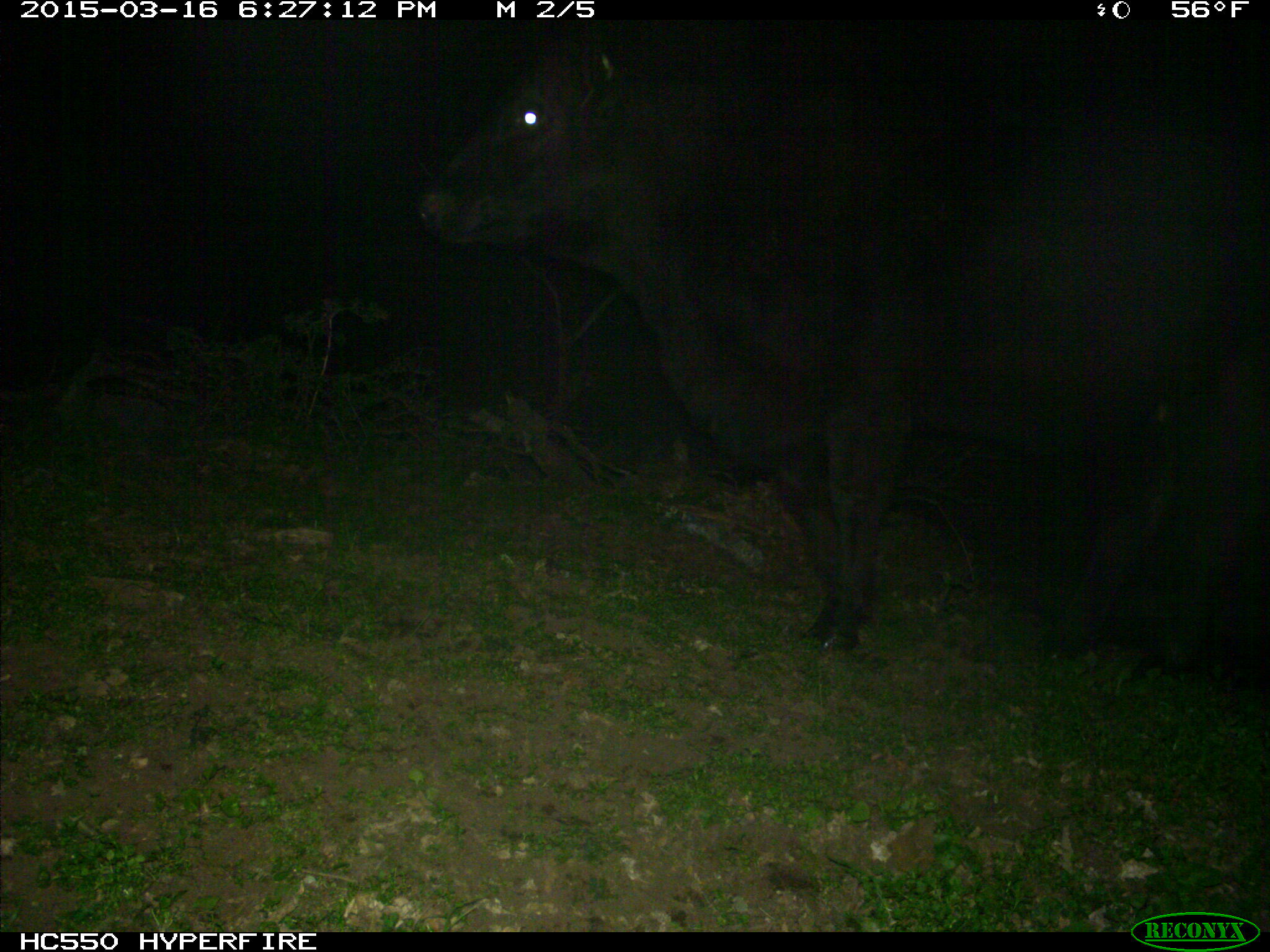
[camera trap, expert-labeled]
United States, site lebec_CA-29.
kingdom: Animalia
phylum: Chordata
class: Mammalia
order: Artiodactyla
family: Bovidae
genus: Bos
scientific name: Bos taurus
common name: domestic cow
Bos taurus (domestic cow).